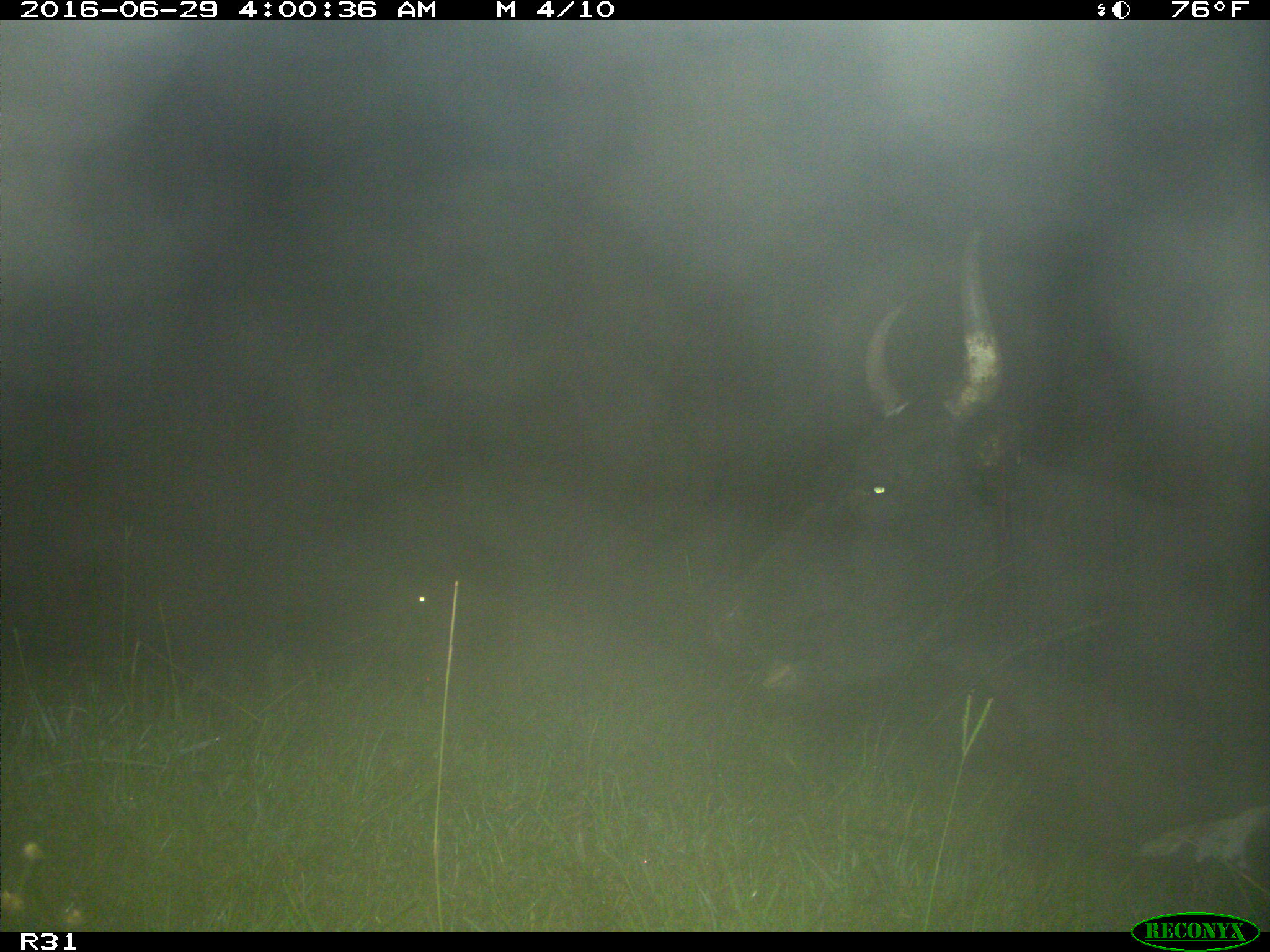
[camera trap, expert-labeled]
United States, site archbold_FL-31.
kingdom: Animalia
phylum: Chordata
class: Mammalia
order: Artiodactyla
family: Bovidae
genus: Bos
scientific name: Bos taurus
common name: domestic cow